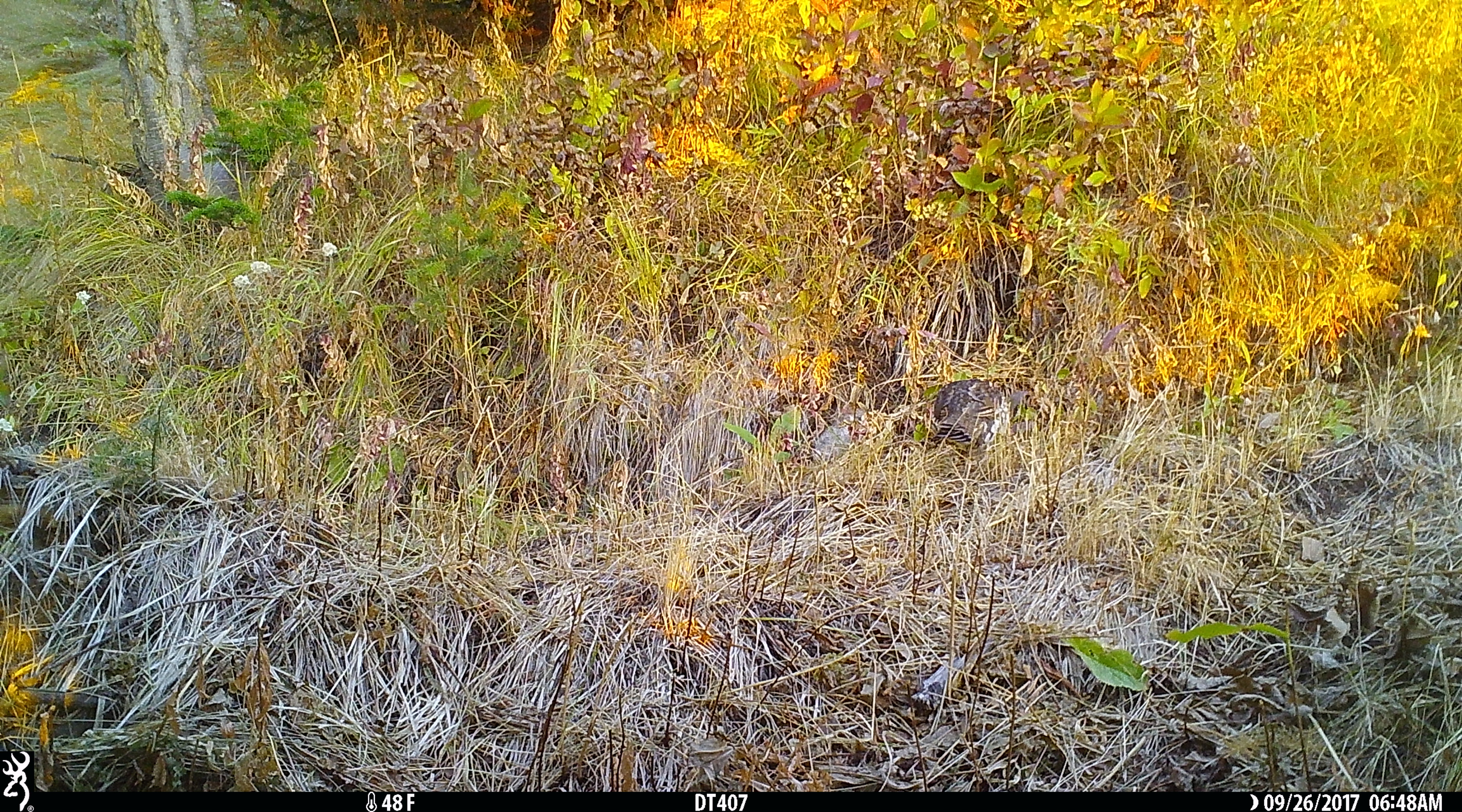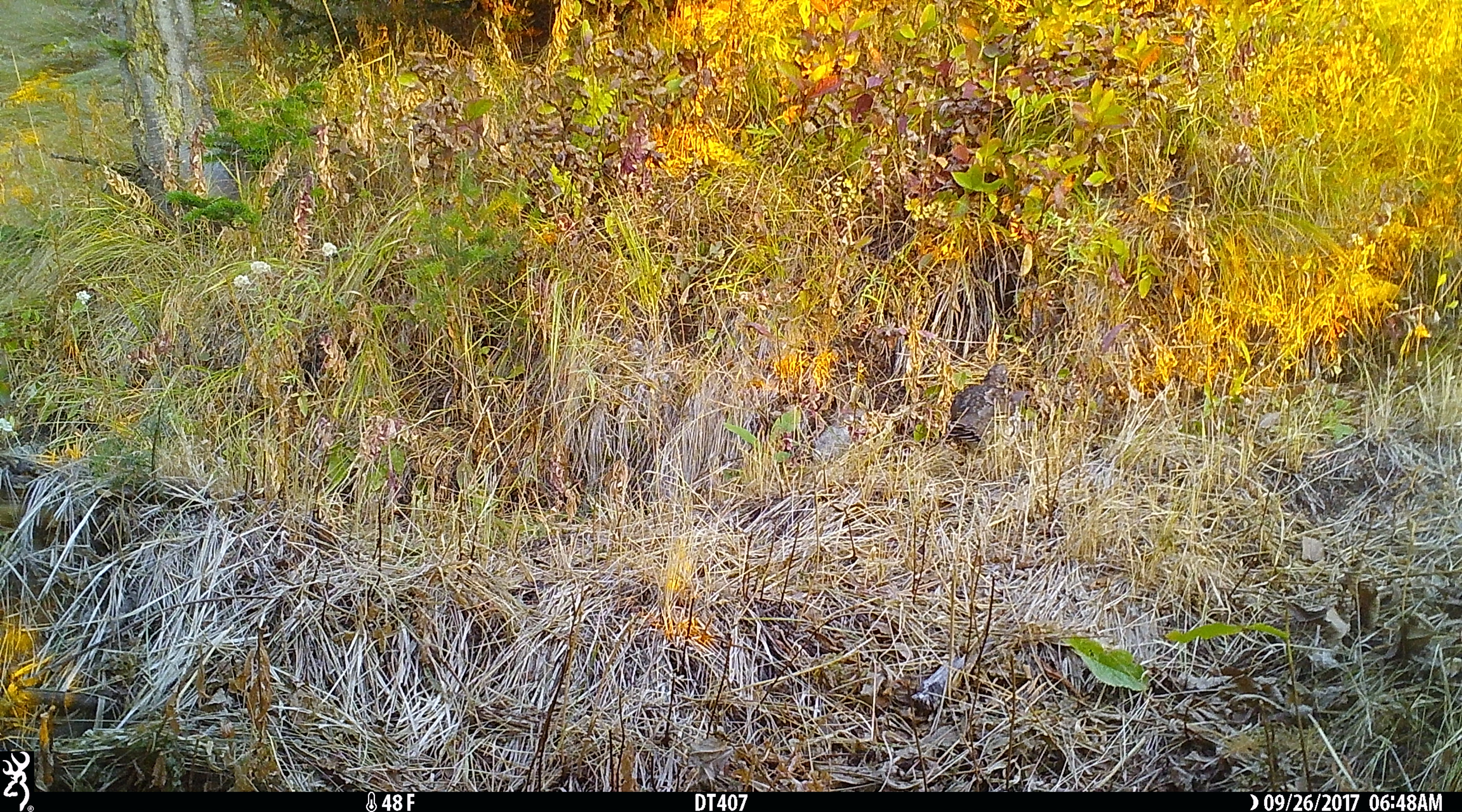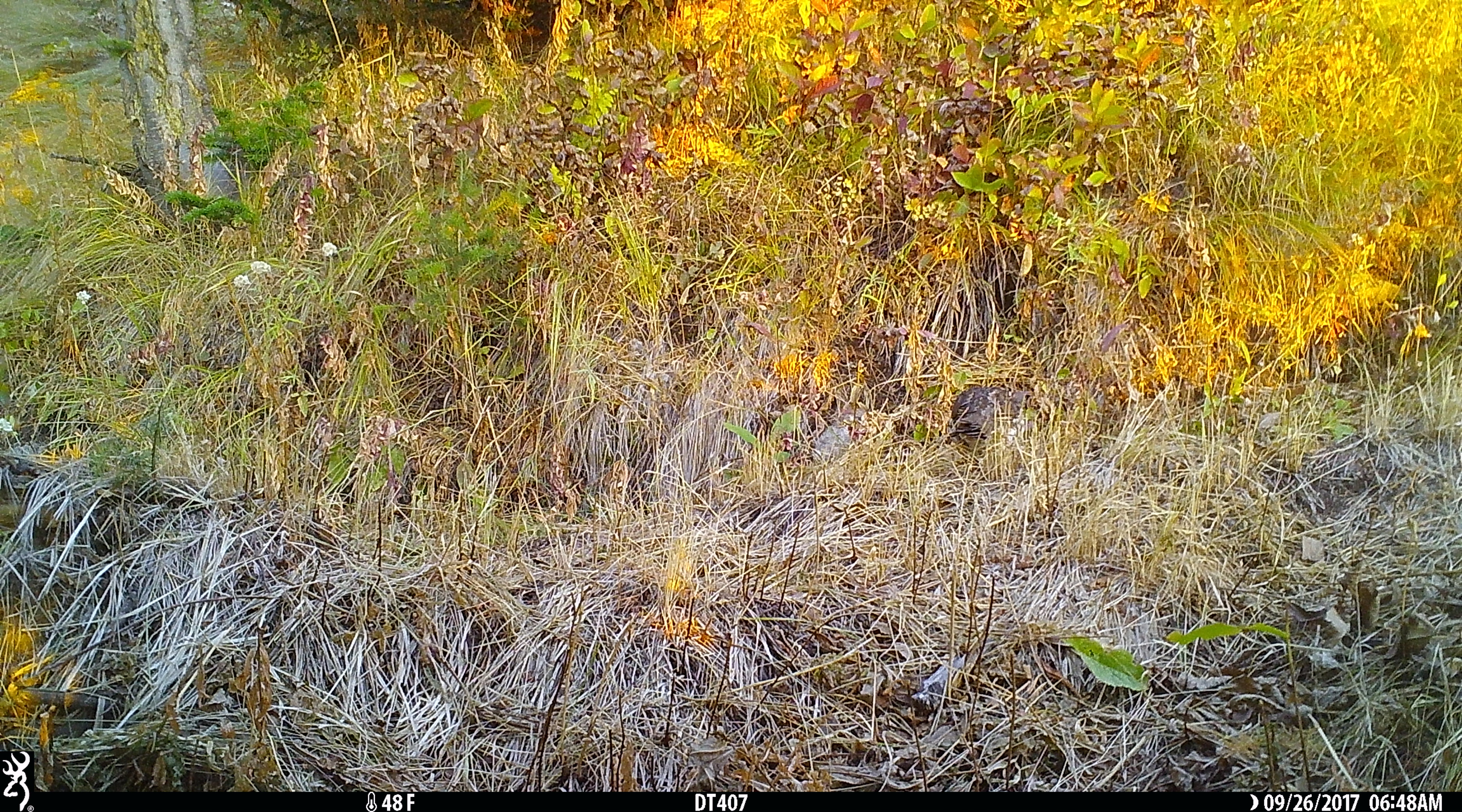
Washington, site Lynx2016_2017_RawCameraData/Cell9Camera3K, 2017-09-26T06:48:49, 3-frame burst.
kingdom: Animalia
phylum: Chordata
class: Aves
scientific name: Aves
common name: birds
Aves (birds). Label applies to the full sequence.